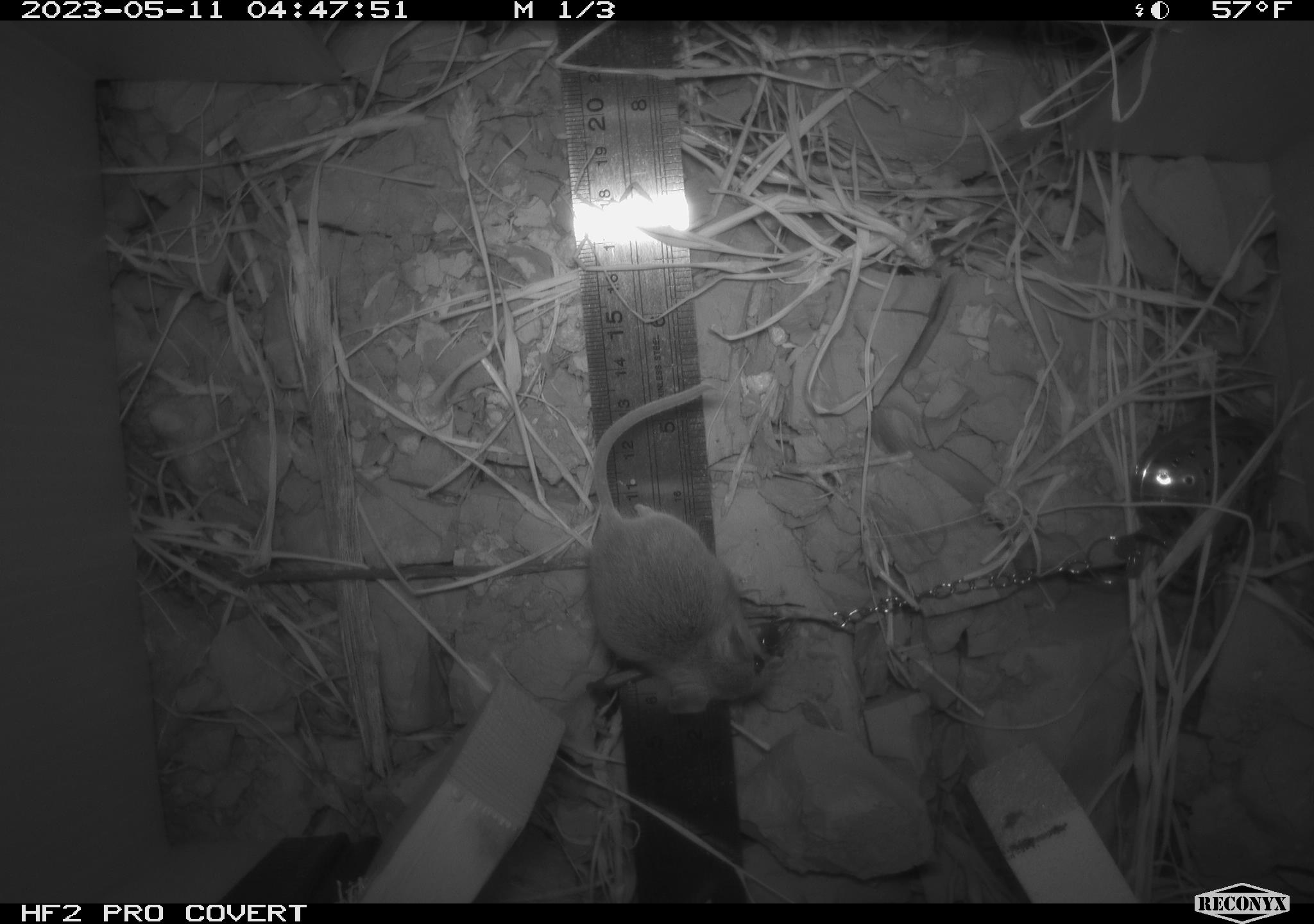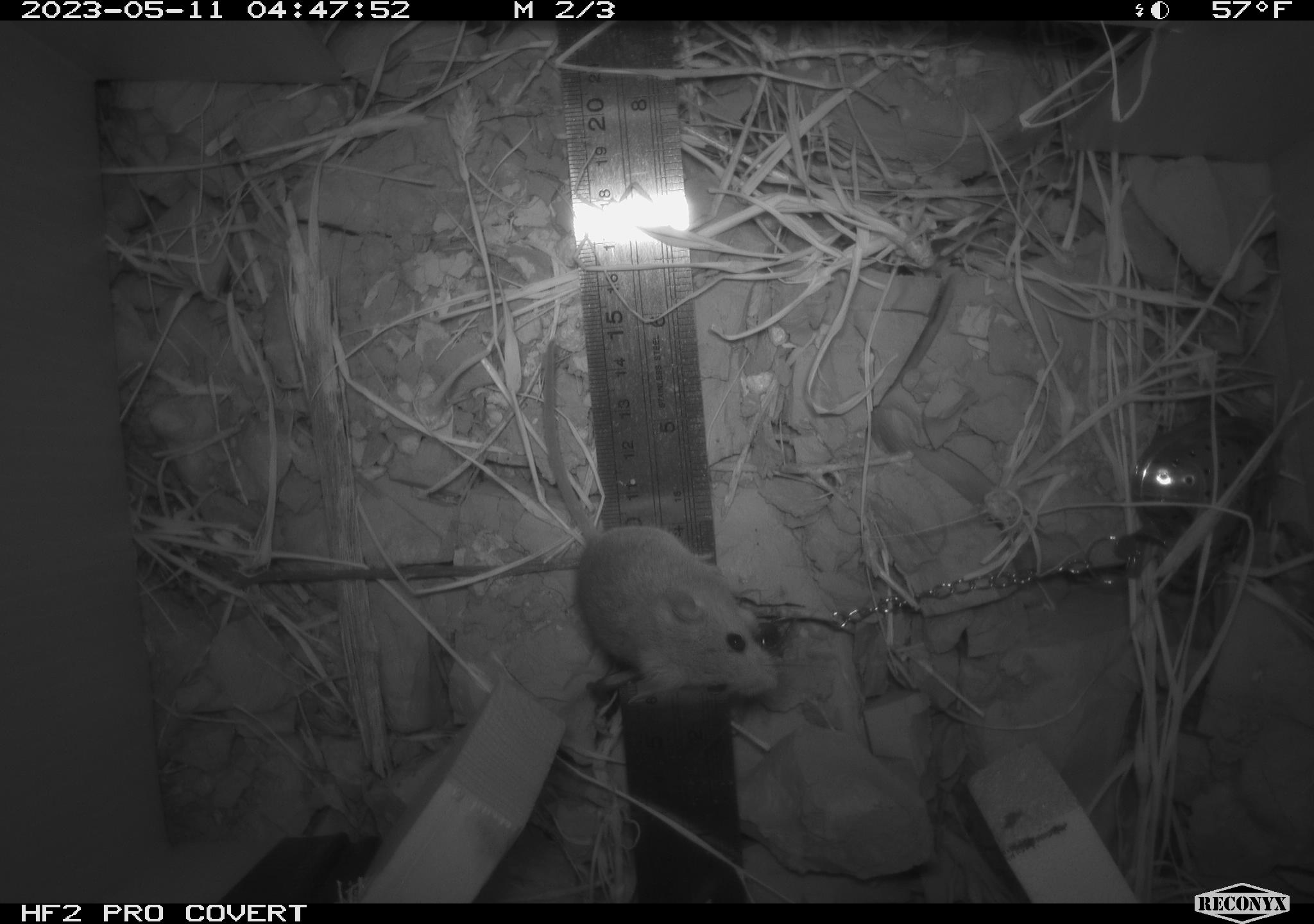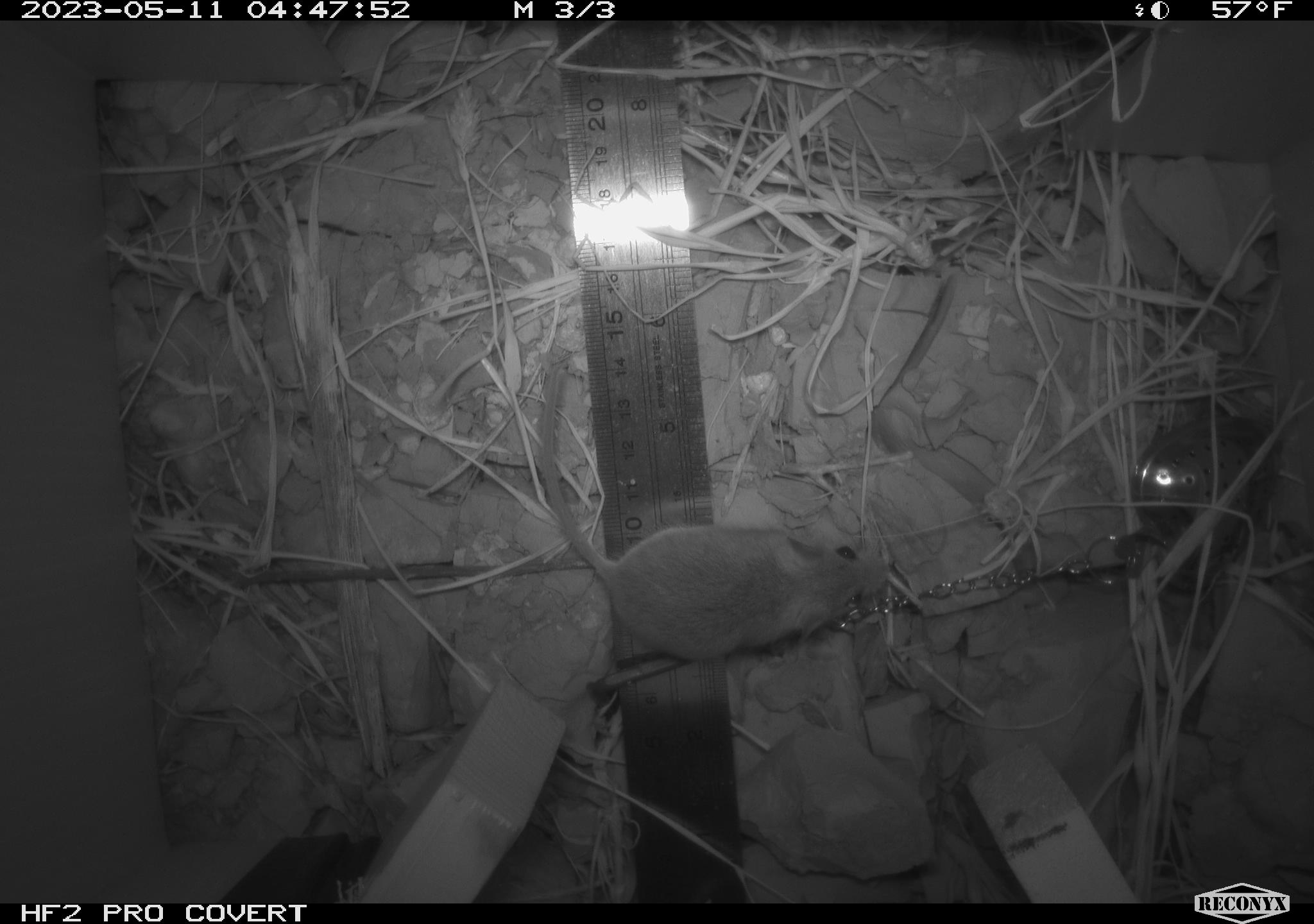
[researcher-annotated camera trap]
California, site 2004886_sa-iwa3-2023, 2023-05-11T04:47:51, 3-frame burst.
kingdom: Animalia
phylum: Chordata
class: Mammalia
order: Rodentia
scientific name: Rodentia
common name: mouse species